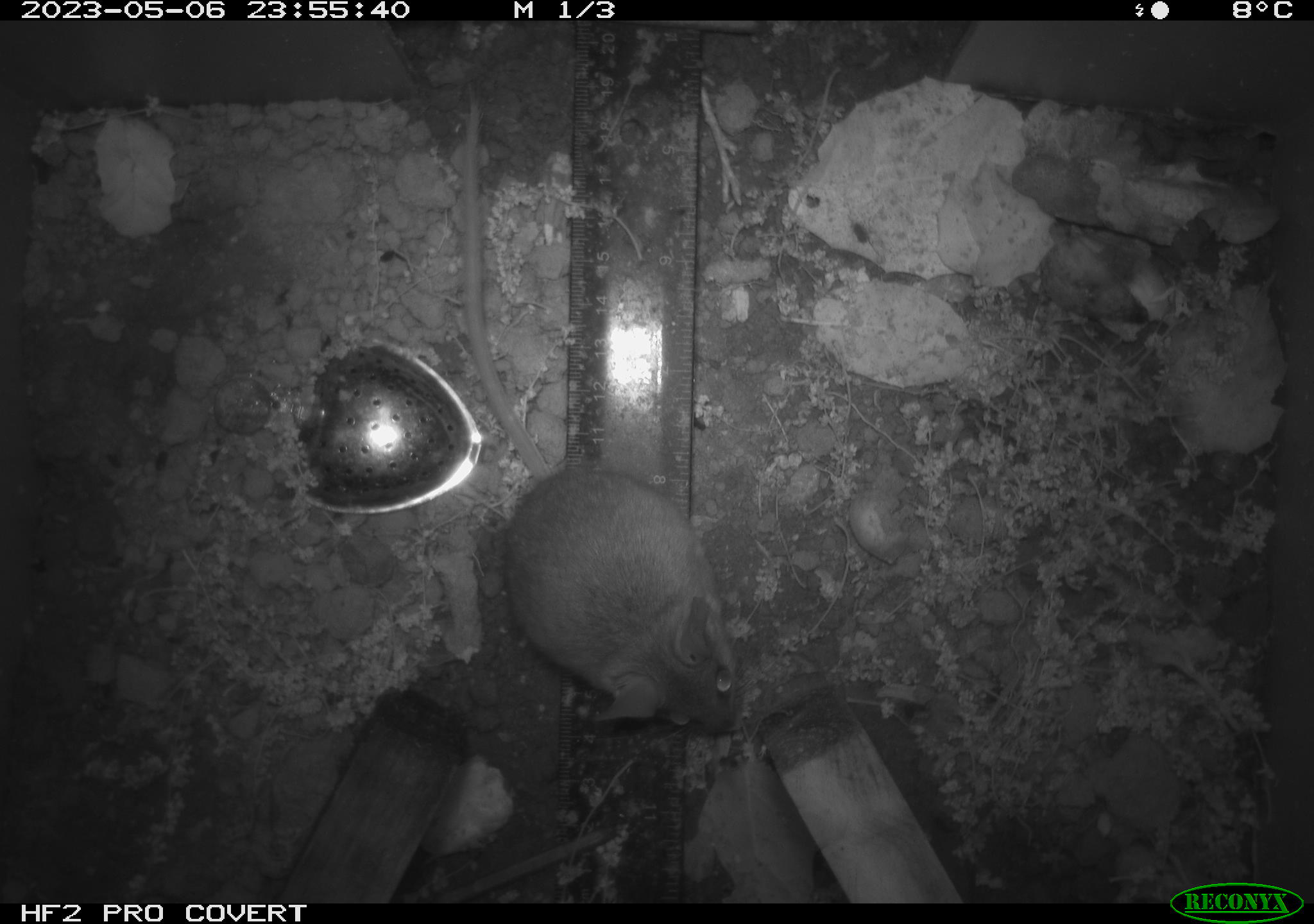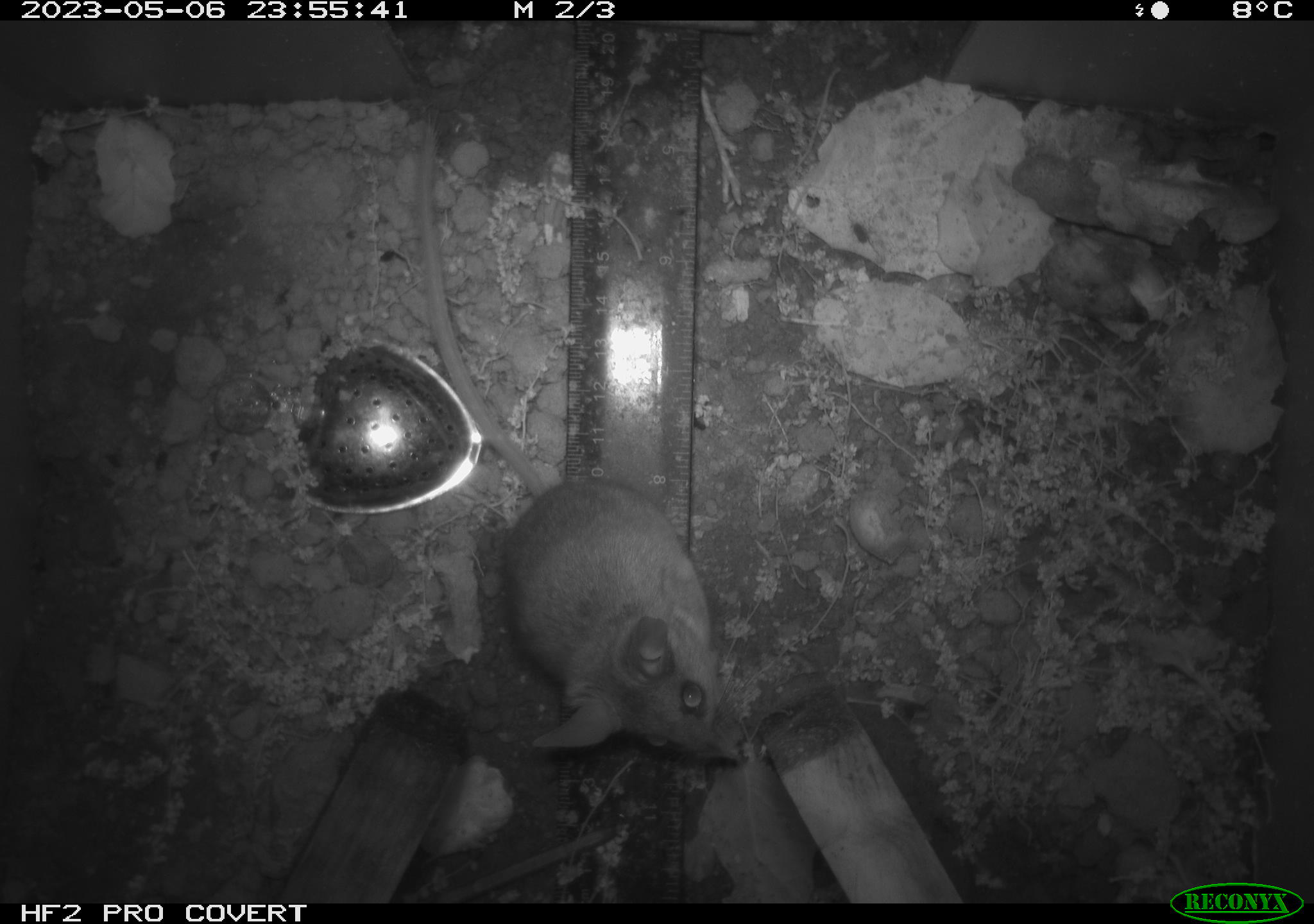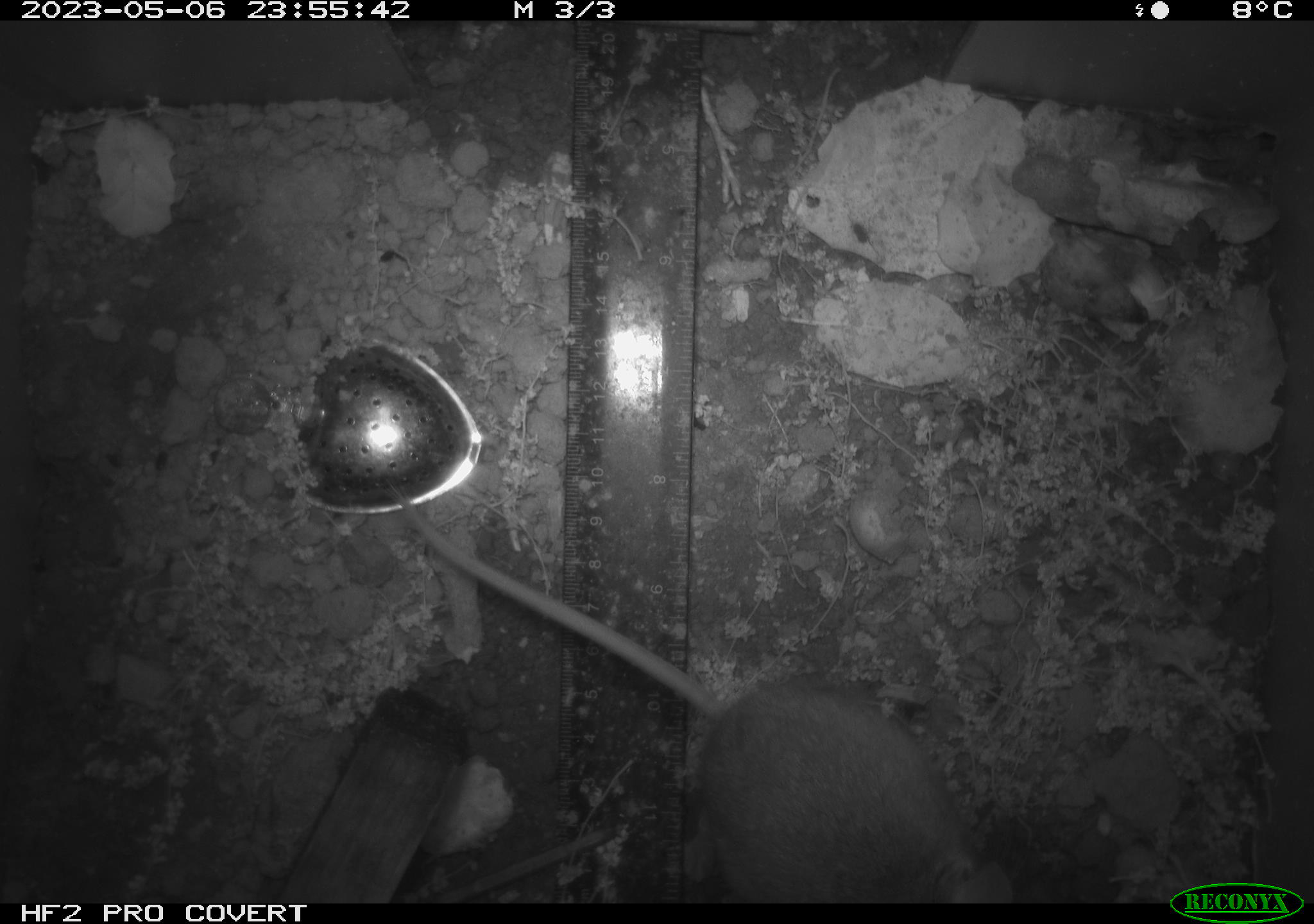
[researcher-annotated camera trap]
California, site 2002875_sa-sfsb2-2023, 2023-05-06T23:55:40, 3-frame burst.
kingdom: Animalia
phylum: Chordata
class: Mammalia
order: Rodentia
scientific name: Rodentia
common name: mouse species